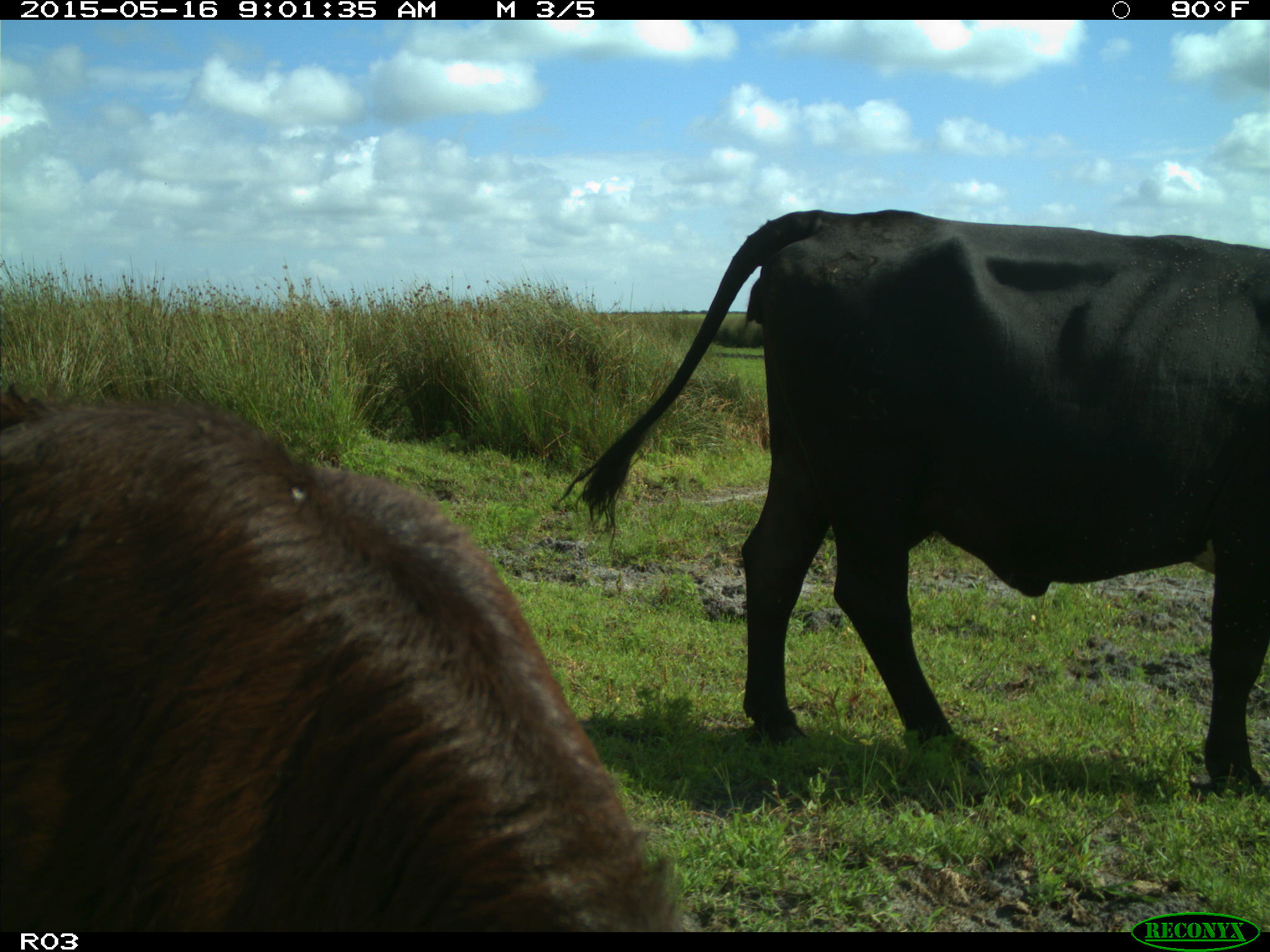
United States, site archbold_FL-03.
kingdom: Animalia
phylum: Chordata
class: Mammalia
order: Artiodactyla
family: Bovidae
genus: Bos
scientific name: Bos taurus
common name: domestic cow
Bos taurus (domestic cow).